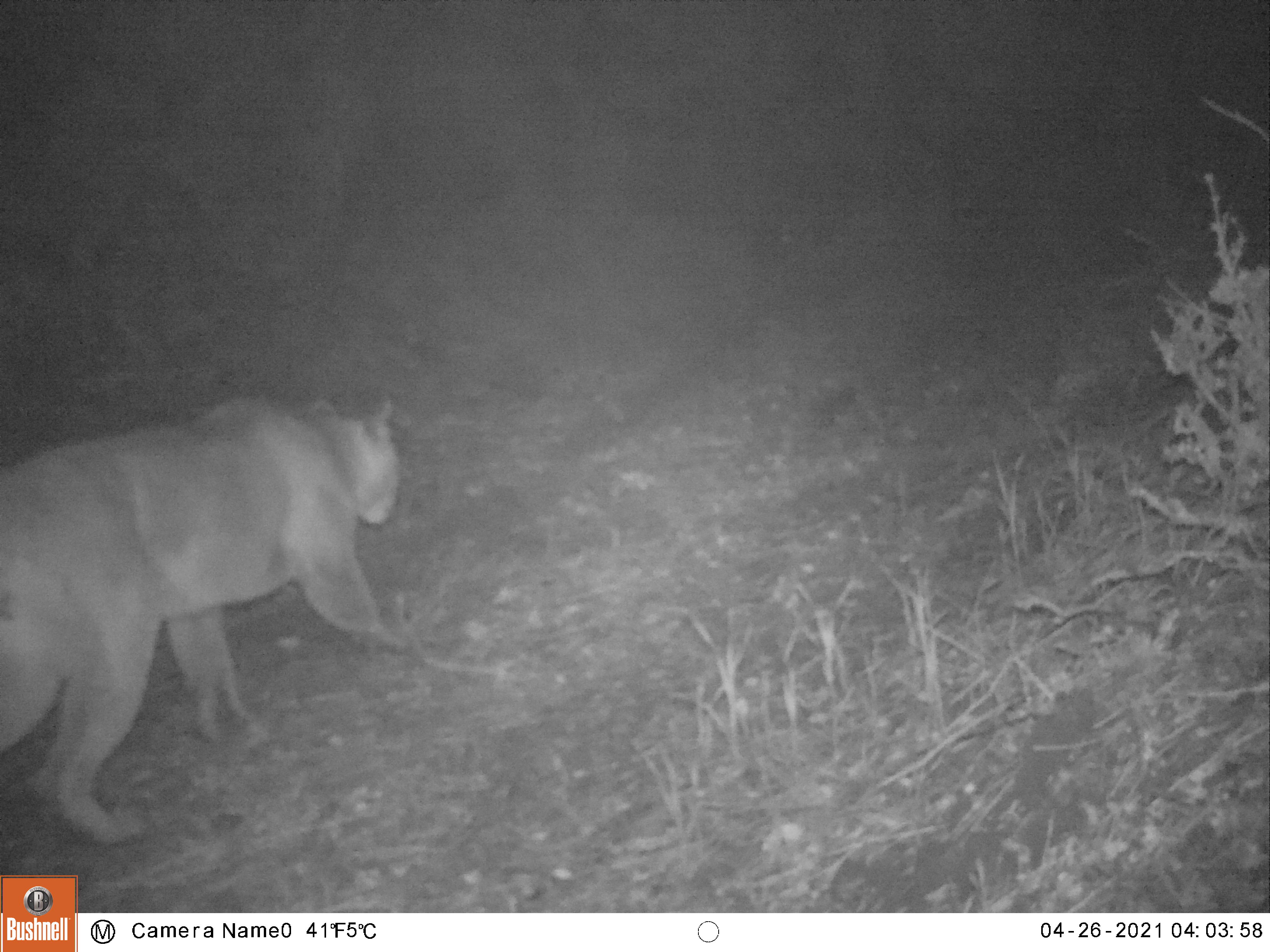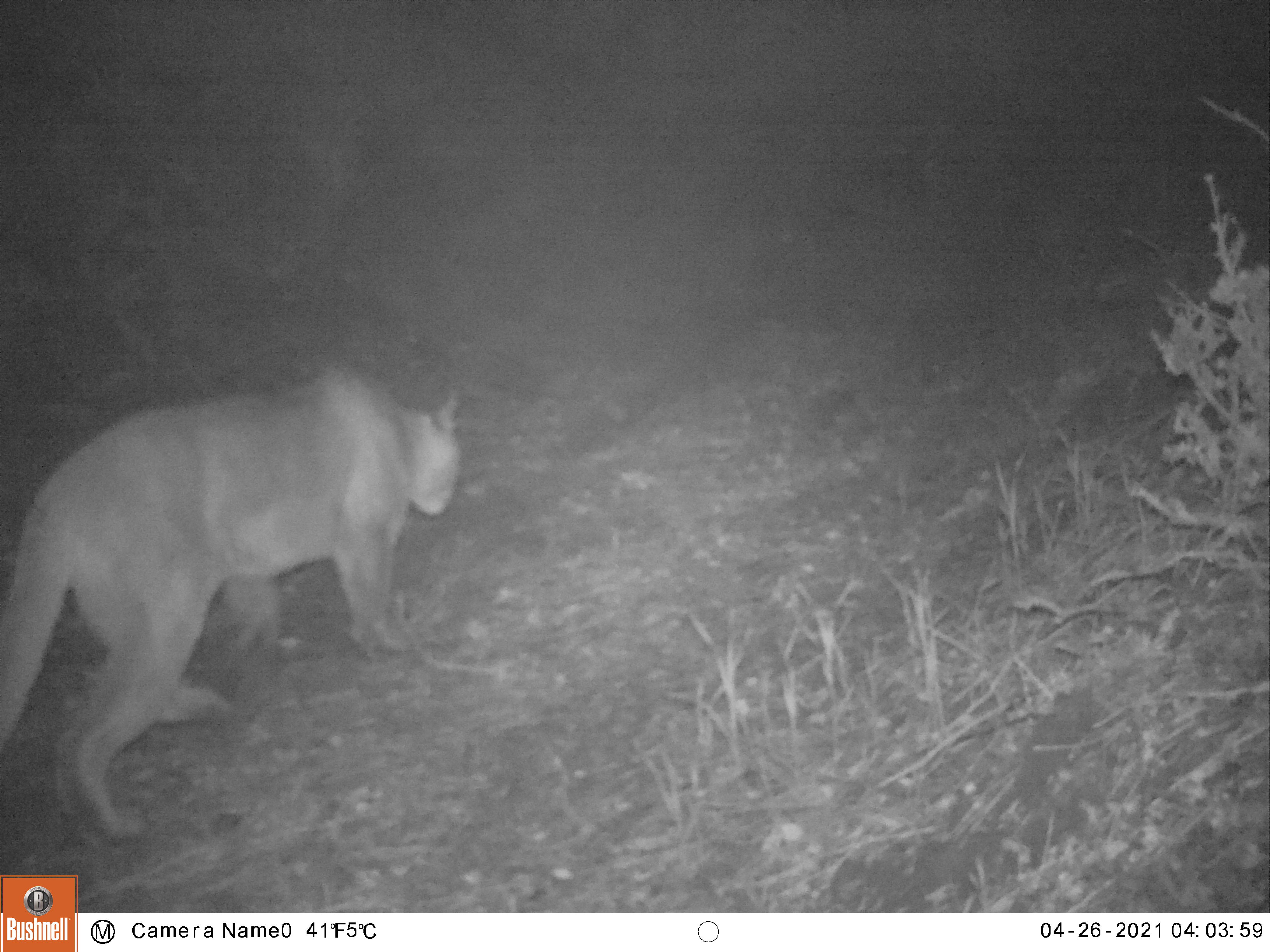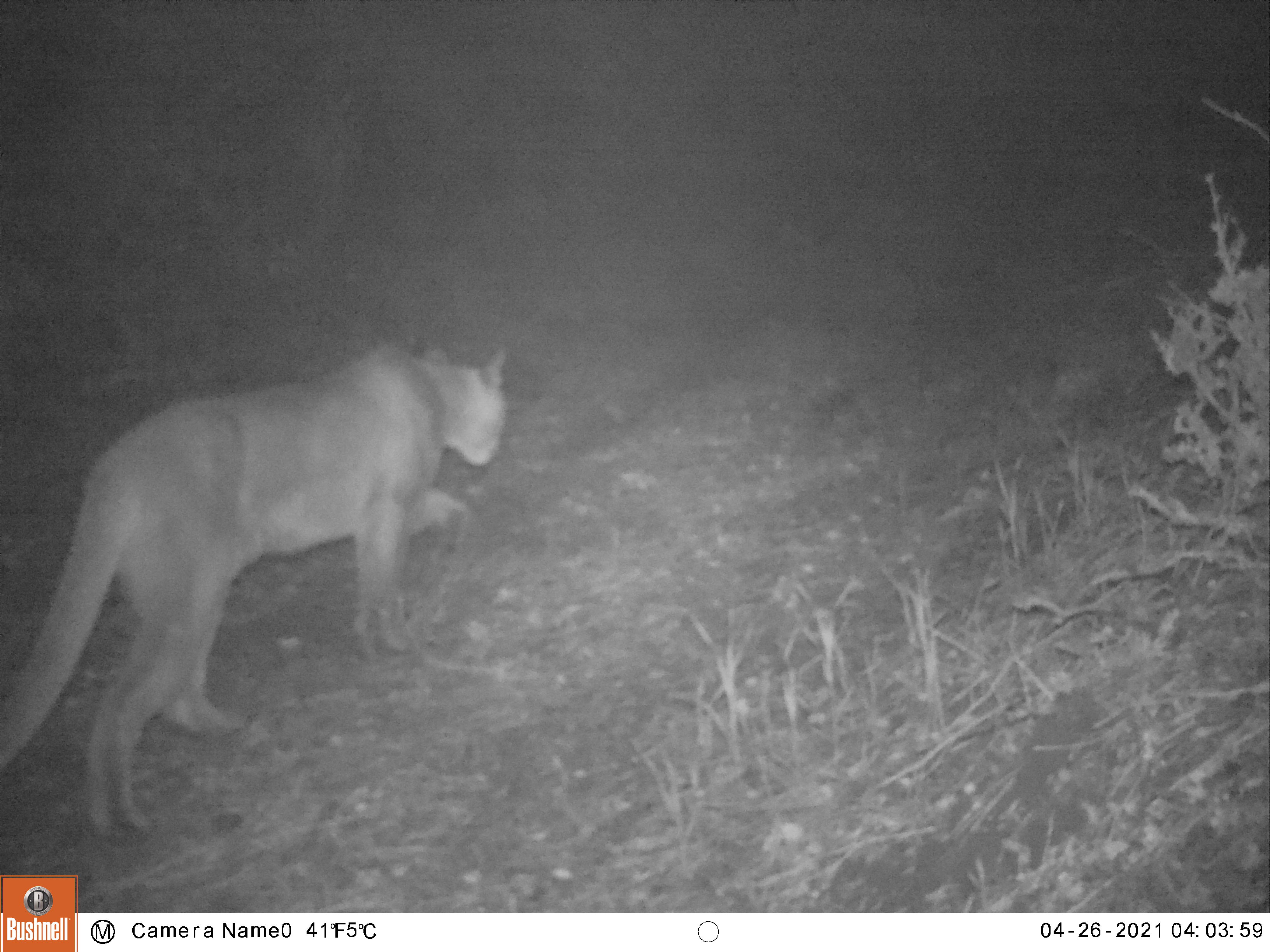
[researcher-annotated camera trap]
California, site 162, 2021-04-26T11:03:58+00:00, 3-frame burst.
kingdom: Animalia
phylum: Chordata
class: Mammalia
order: Carnivora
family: Felidae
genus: Puma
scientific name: Puma concolor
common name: puma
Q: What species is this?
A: Puma (Puma concolor).